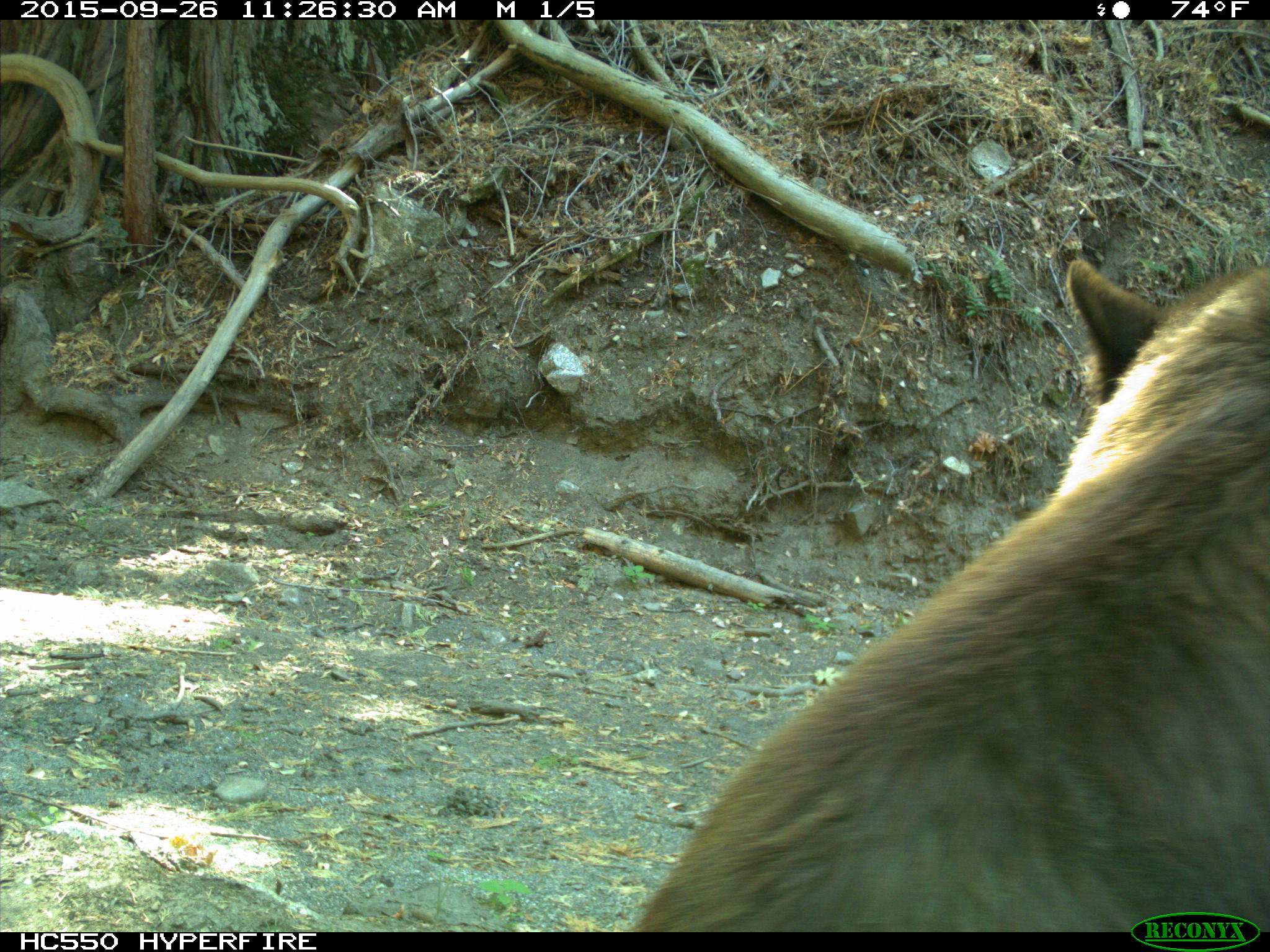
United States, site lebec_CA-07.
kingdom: Animalia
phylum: Chordata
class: Mammalia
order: Carnivora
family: Ursidae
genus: Ursus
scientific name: Ursus americanus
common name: american black bear